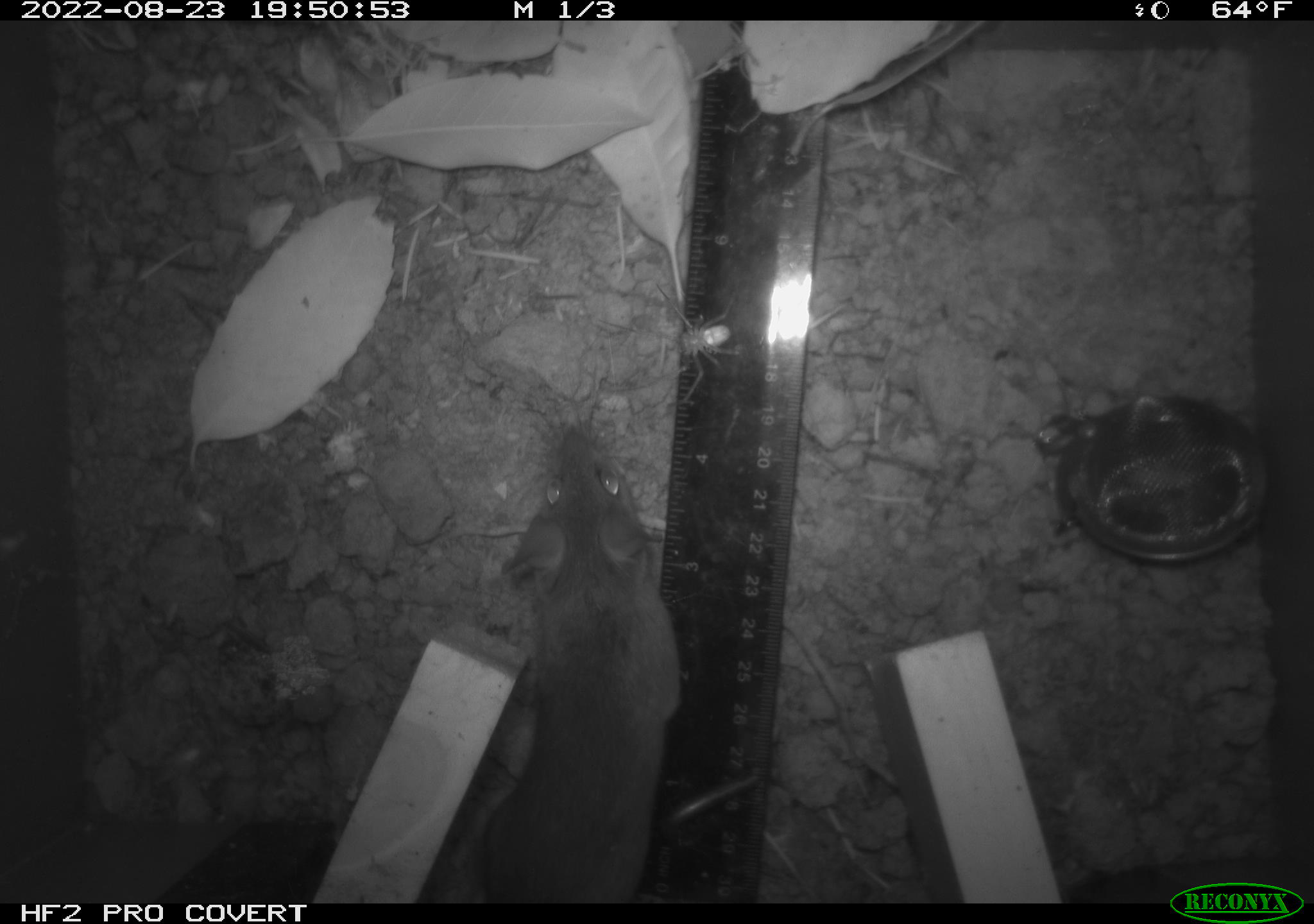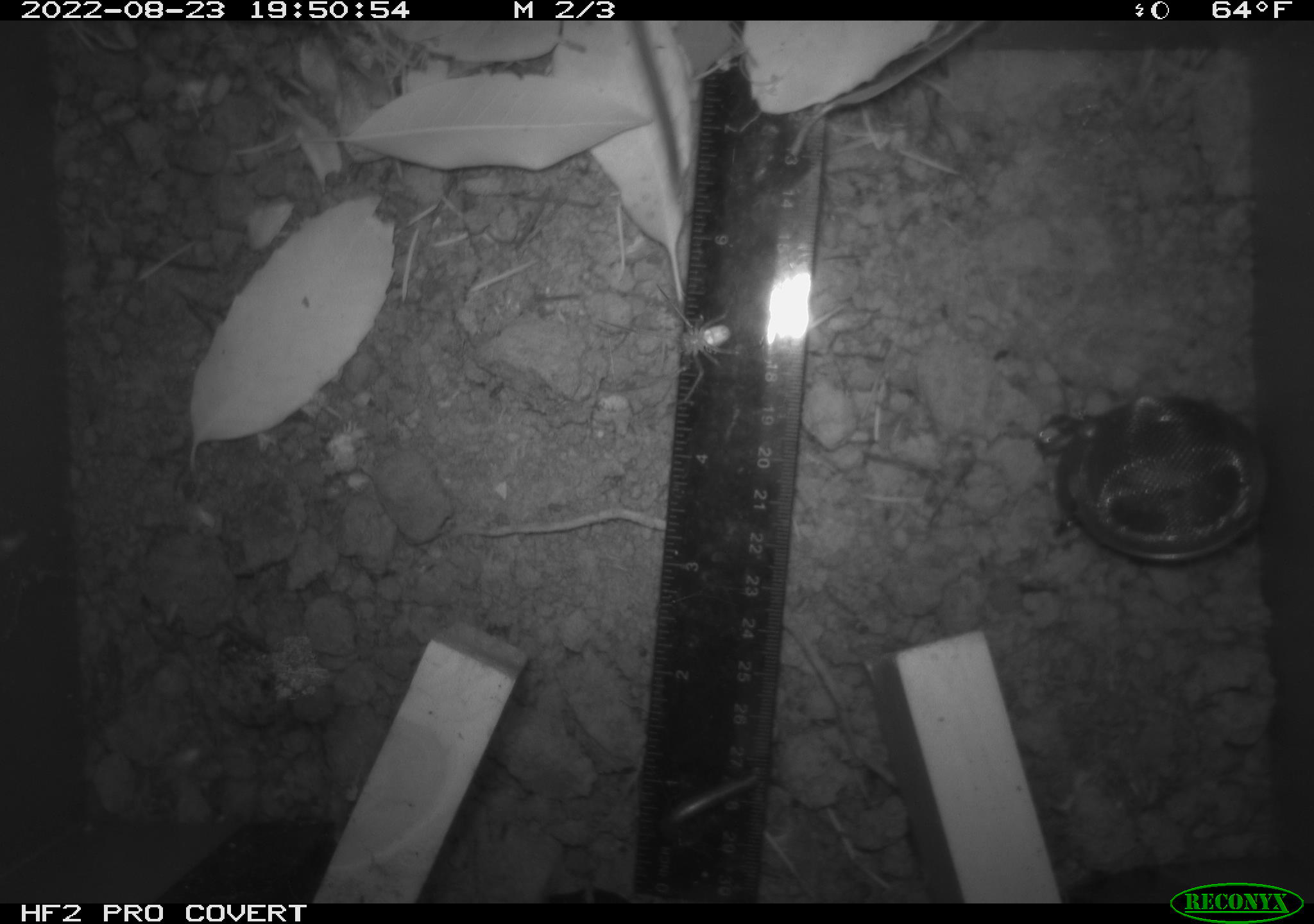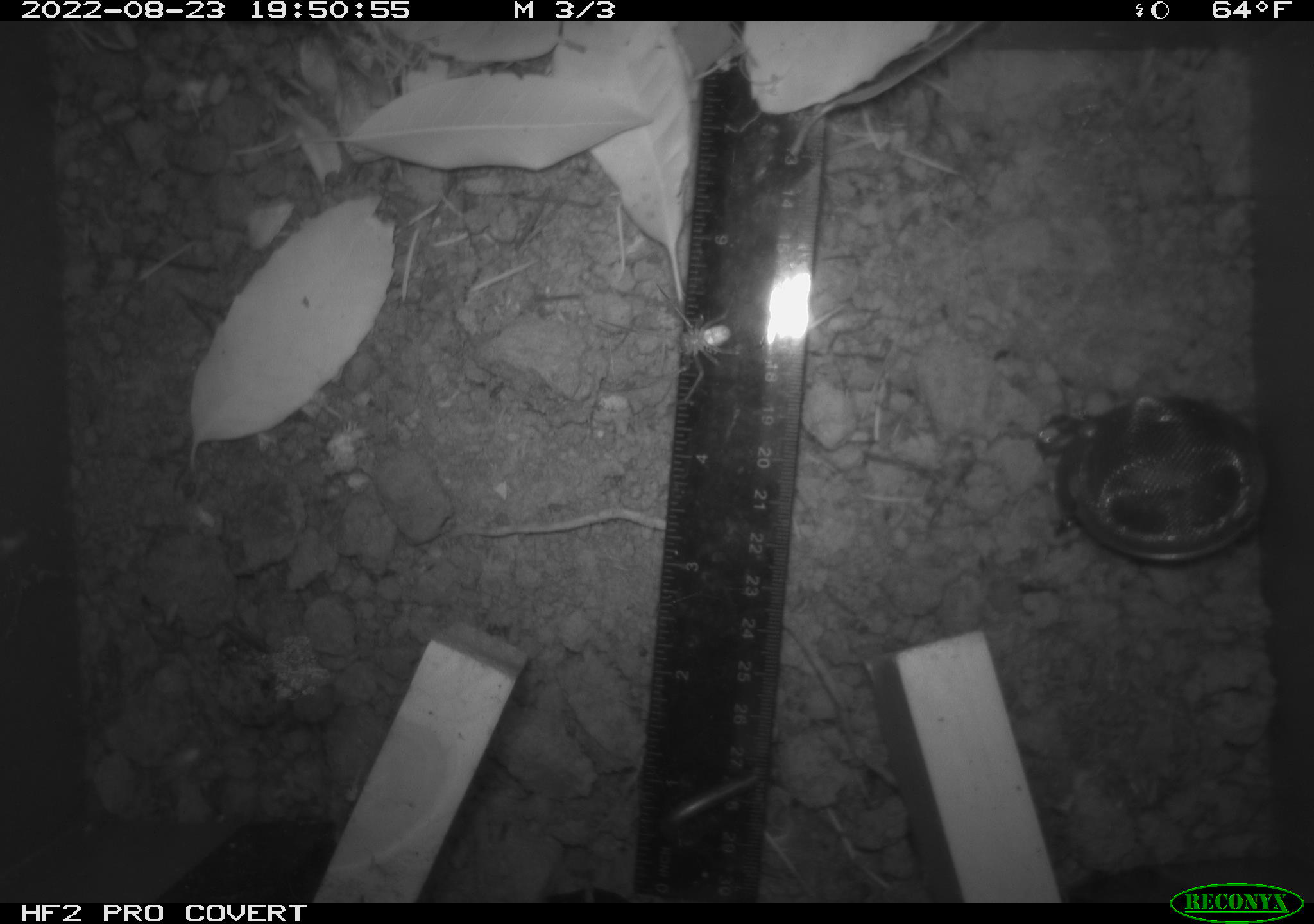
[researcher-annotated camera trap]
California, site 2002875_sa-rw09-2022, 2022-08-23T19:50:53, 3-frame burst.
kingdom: Animalia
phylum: Chordata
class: Mammalia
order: Rodentia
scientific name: Rodentia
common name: rodent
Rodent (Rodentia).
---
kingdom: Animalia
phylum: Arthropoda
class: Arachnida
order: Araneae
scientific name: Araneae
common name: spider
Spider (Araneae).